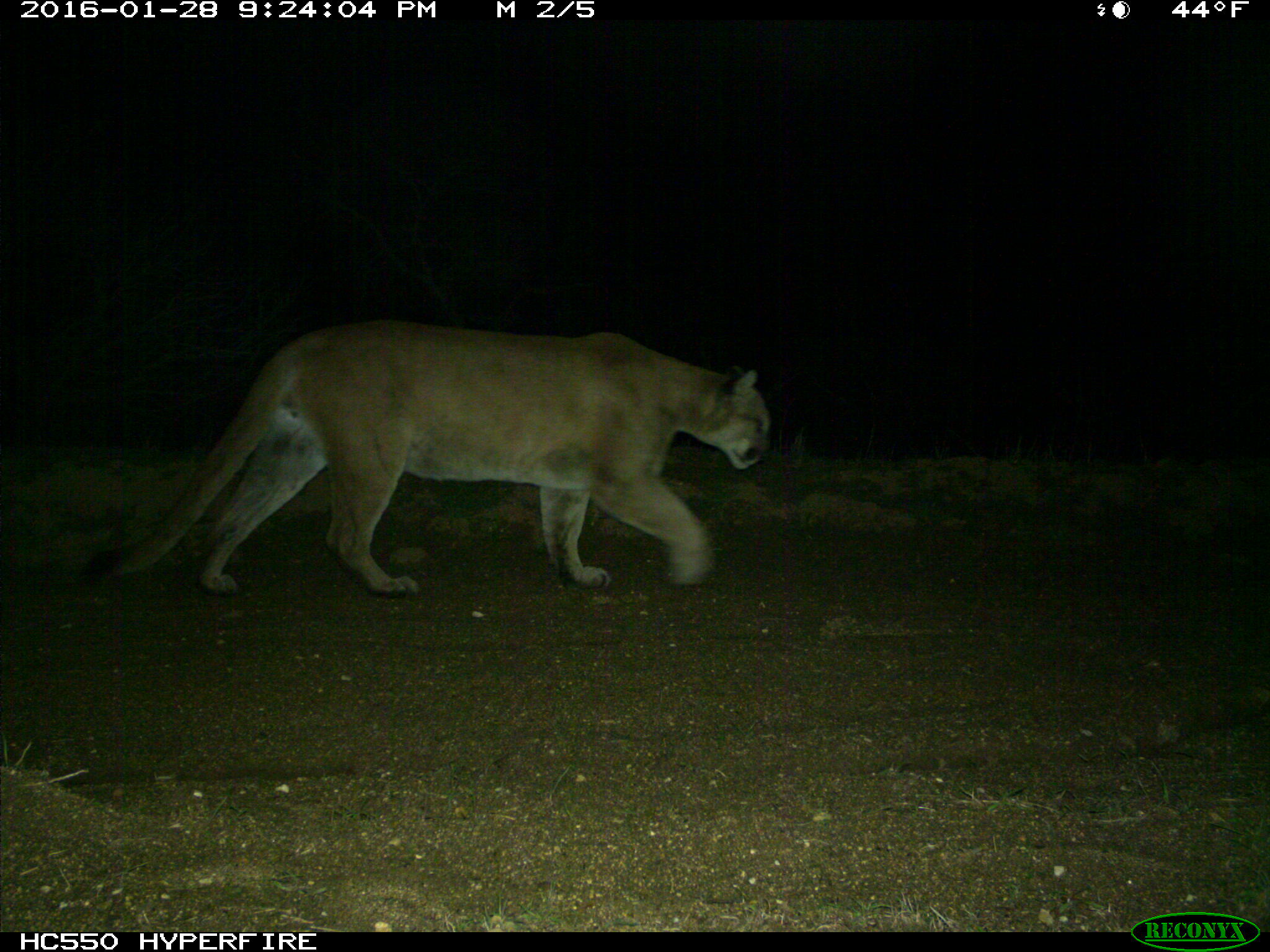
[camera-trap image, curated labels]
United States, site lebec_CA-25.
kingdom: Animalia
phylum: Chordata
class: Mammalia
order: Carnivora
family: Felidae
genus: Puma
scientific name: Puma concolor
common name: mountain lion